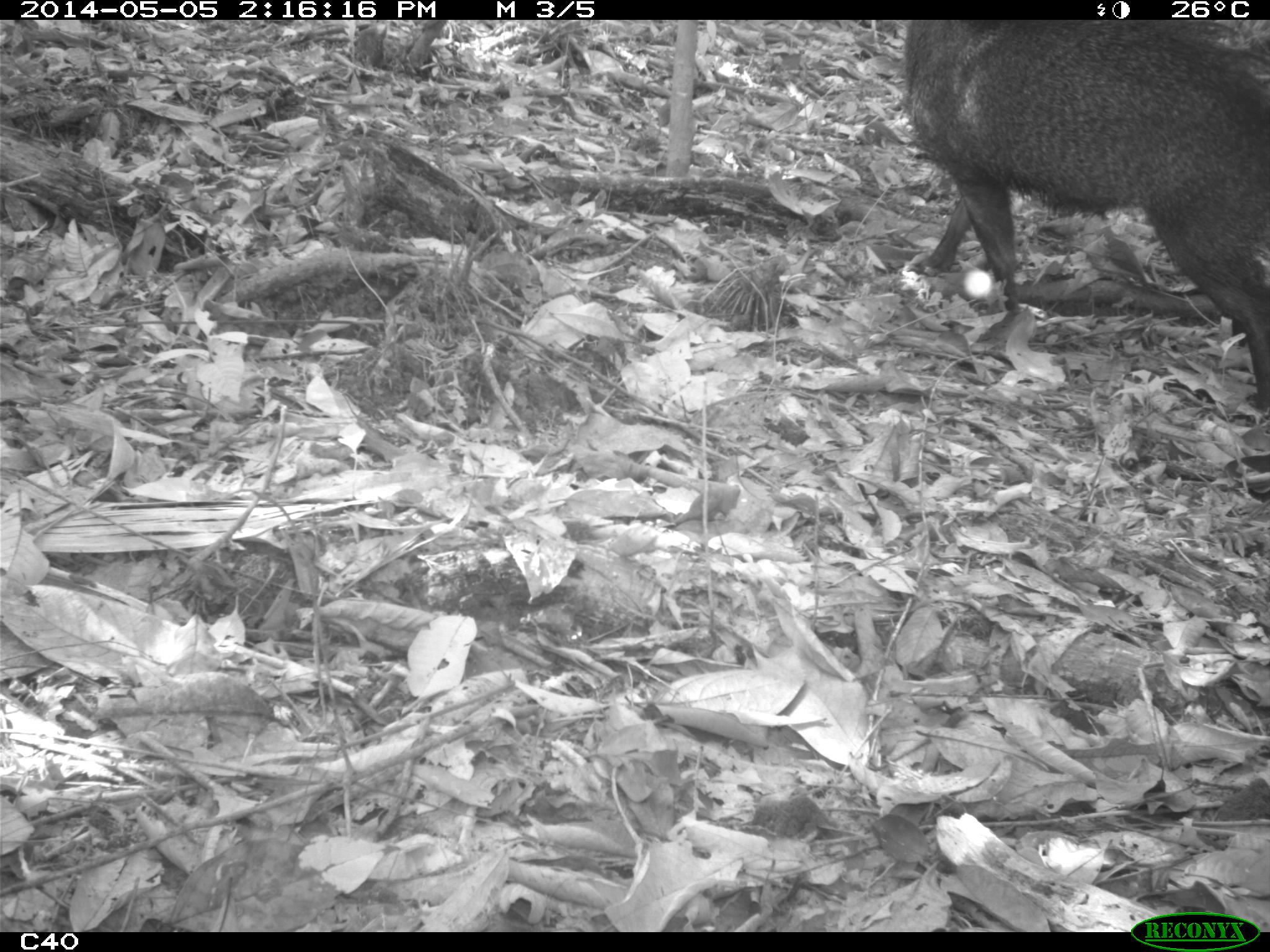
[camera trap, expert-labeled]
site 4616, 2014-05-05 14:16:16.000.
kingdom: Animalia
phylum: Chordata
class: Mammalia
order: Artiodactyla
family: Tayassuidae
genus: Pecari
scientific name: Pecari tajacu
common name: collared peccary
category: tayassu tajacu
Tayassu tajacu (collared peccary) (Pecari tajacu), count 2, age adult.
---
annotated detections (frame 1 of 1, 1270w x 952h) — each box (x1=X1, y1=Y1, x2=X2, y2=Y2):
tayassu tajacu: (x1=893, y1=19, x2=1270, y2=415)